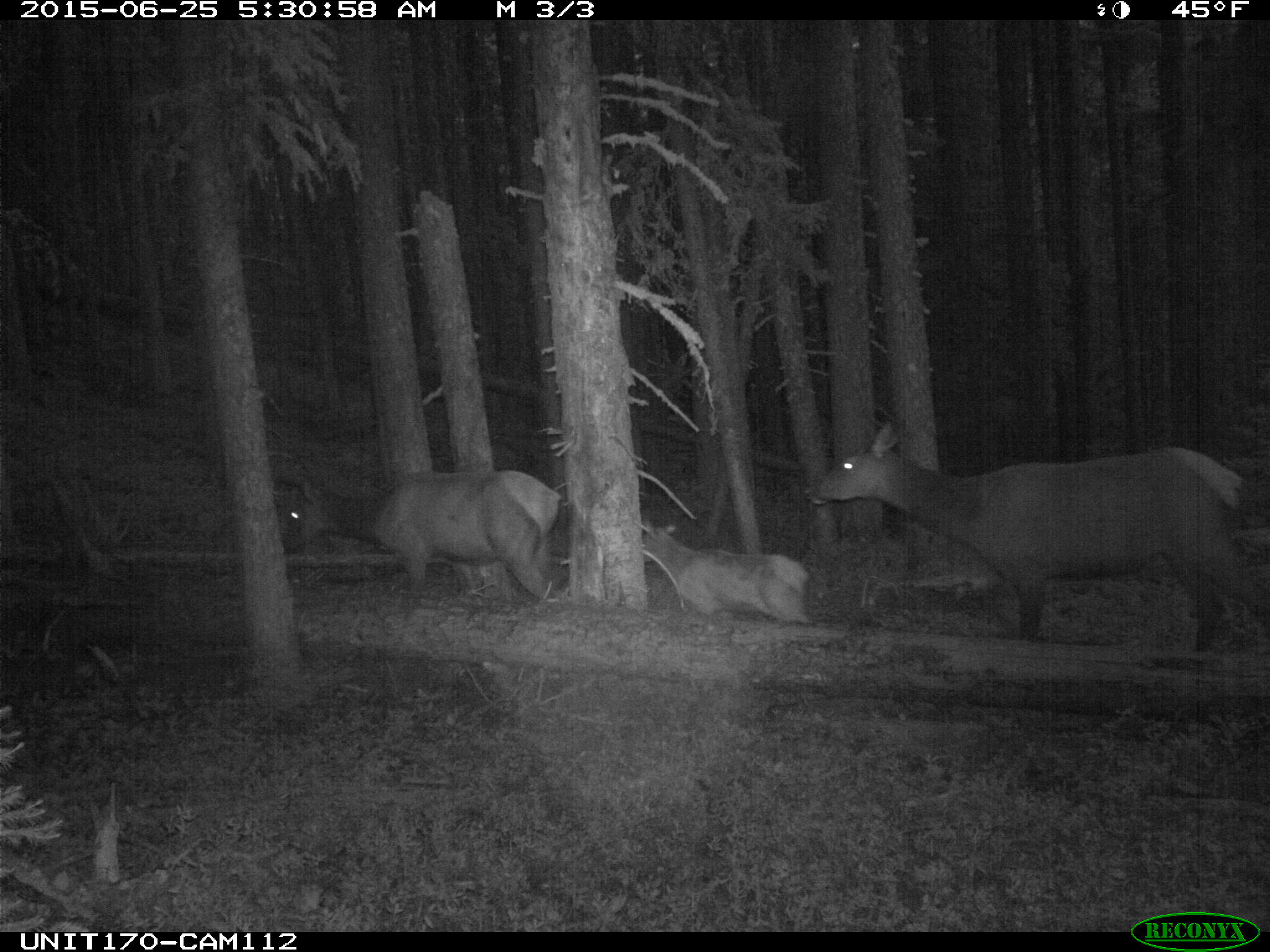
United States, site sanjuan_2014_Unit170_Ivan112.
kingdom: Animalia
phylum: Chordata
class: Mammalia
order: Artiodactyla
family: Cervidae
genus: Cervus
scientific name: Cervus elaphus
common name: red deer